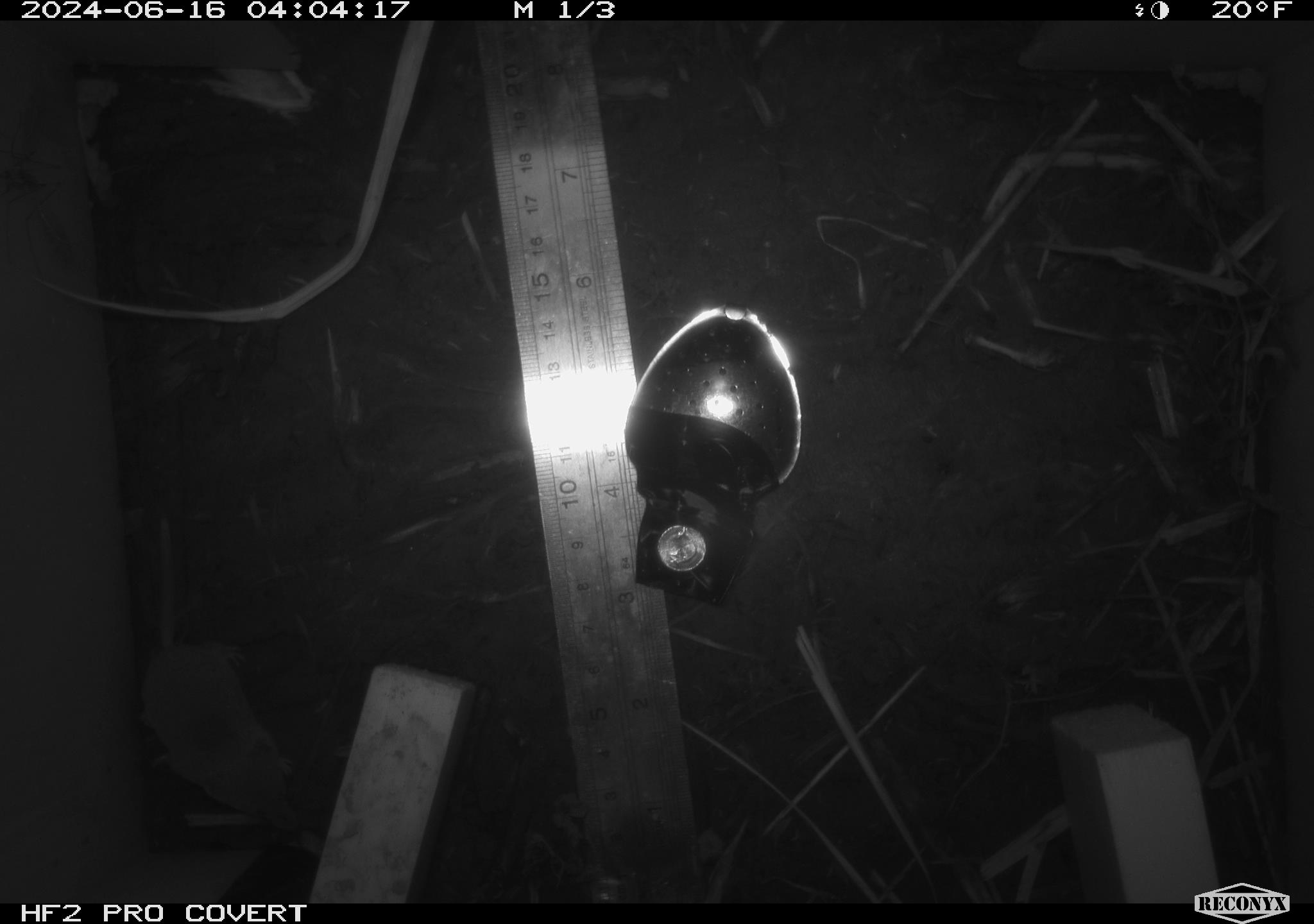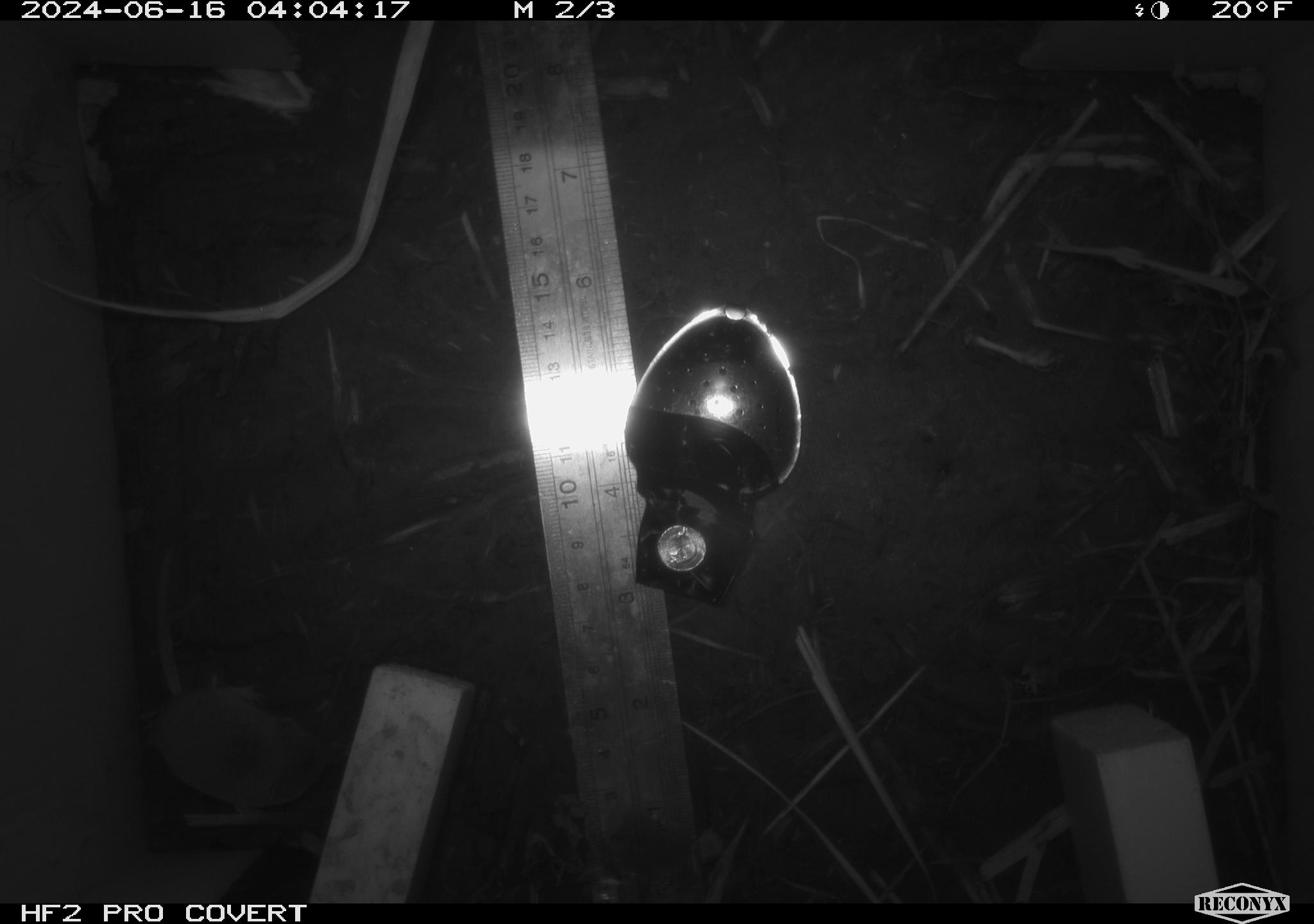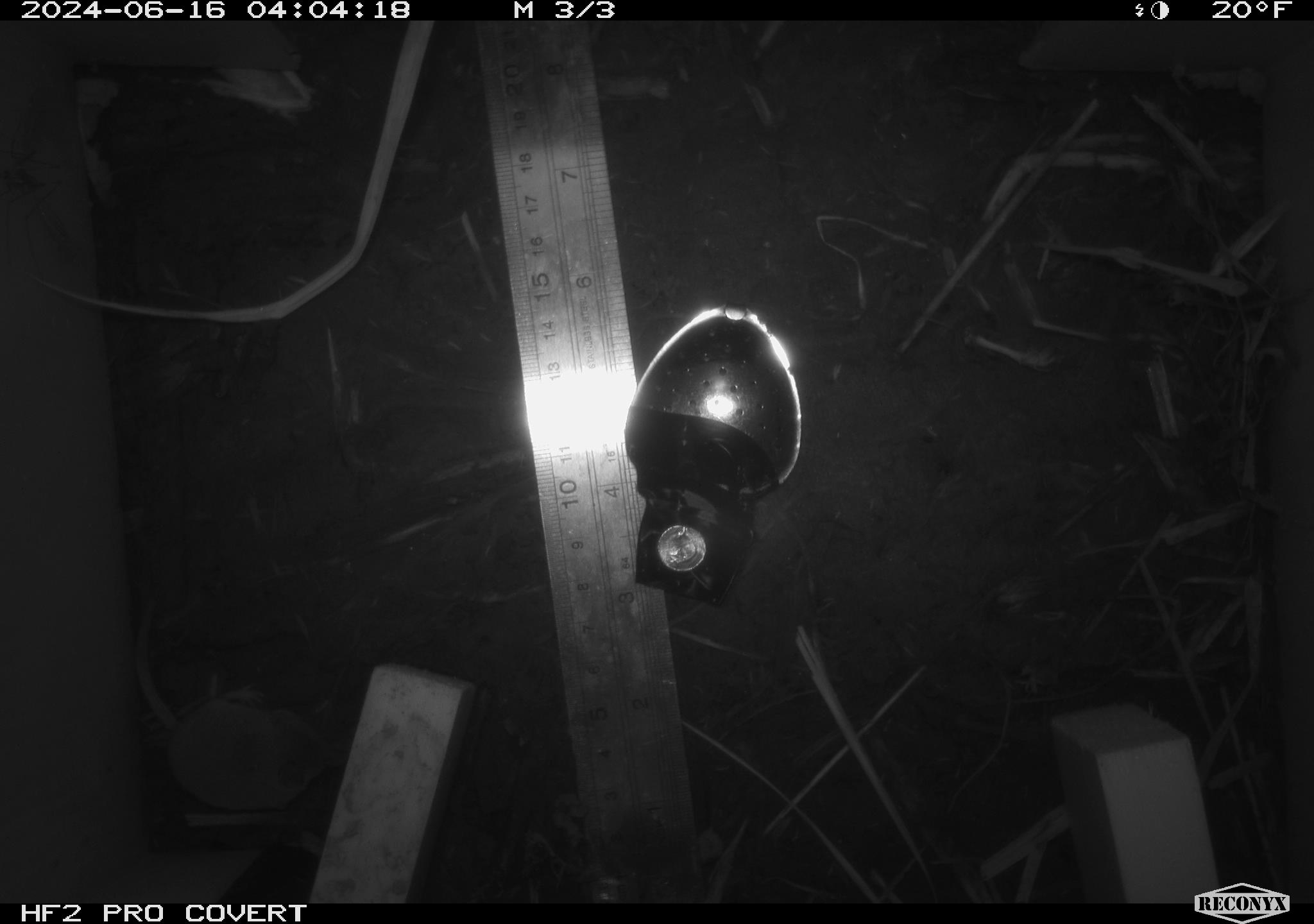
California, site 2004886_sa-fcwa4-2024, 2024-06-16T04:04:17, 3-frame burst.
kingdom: Animalia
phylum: Chordata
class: Mammalia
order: Eulipotyphla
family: Soricidae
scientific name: Soricidae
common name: shrews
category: soricidae family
Soricidae family (shrews) (Soricidae).